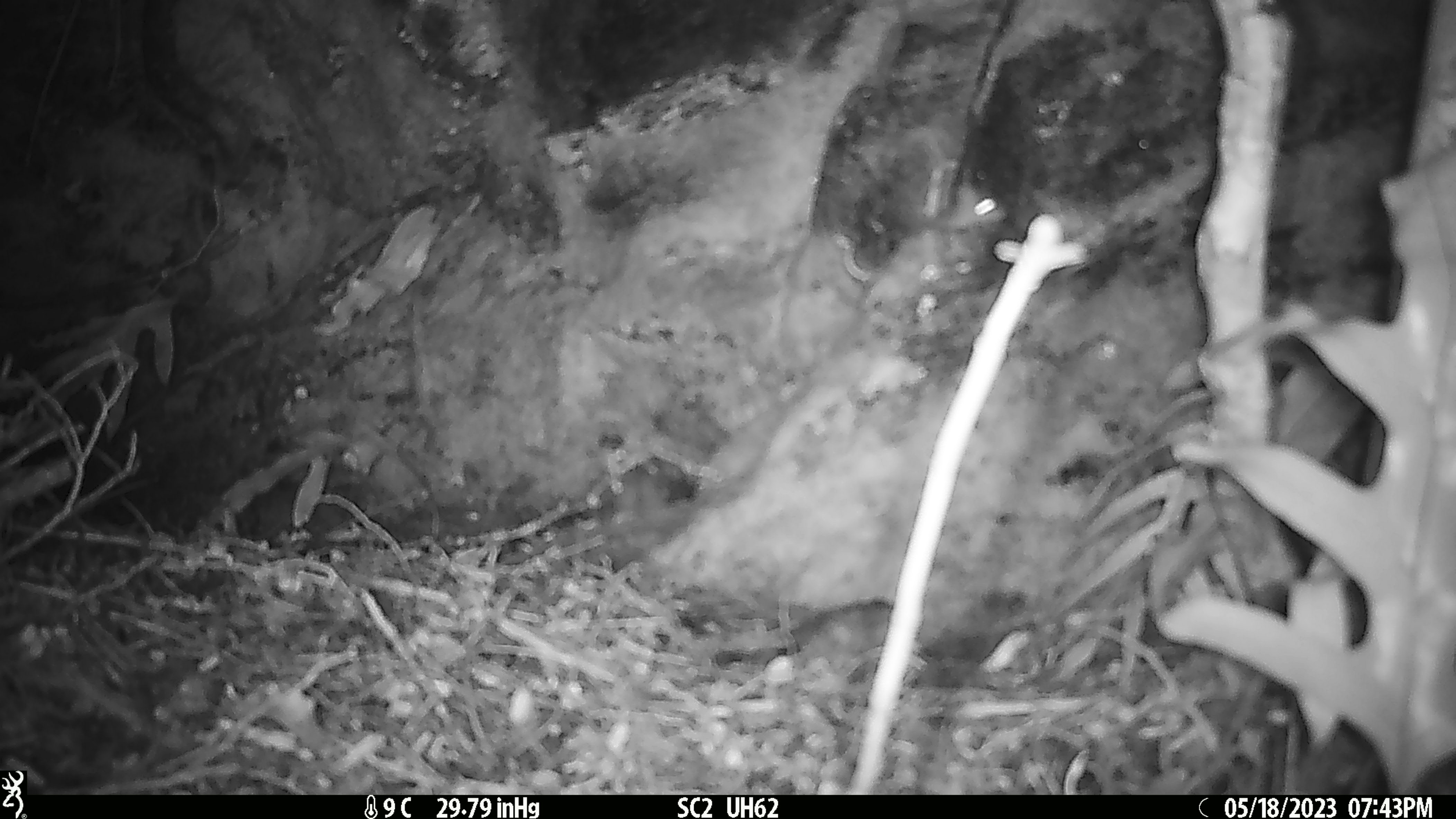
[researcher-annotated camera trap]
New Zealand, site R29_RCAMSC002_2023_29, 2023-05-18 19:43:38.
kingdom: Animalia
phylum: Chordata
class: Mammalia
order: Rodentia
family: Muridae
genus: Mus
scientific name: Mus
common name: mouse